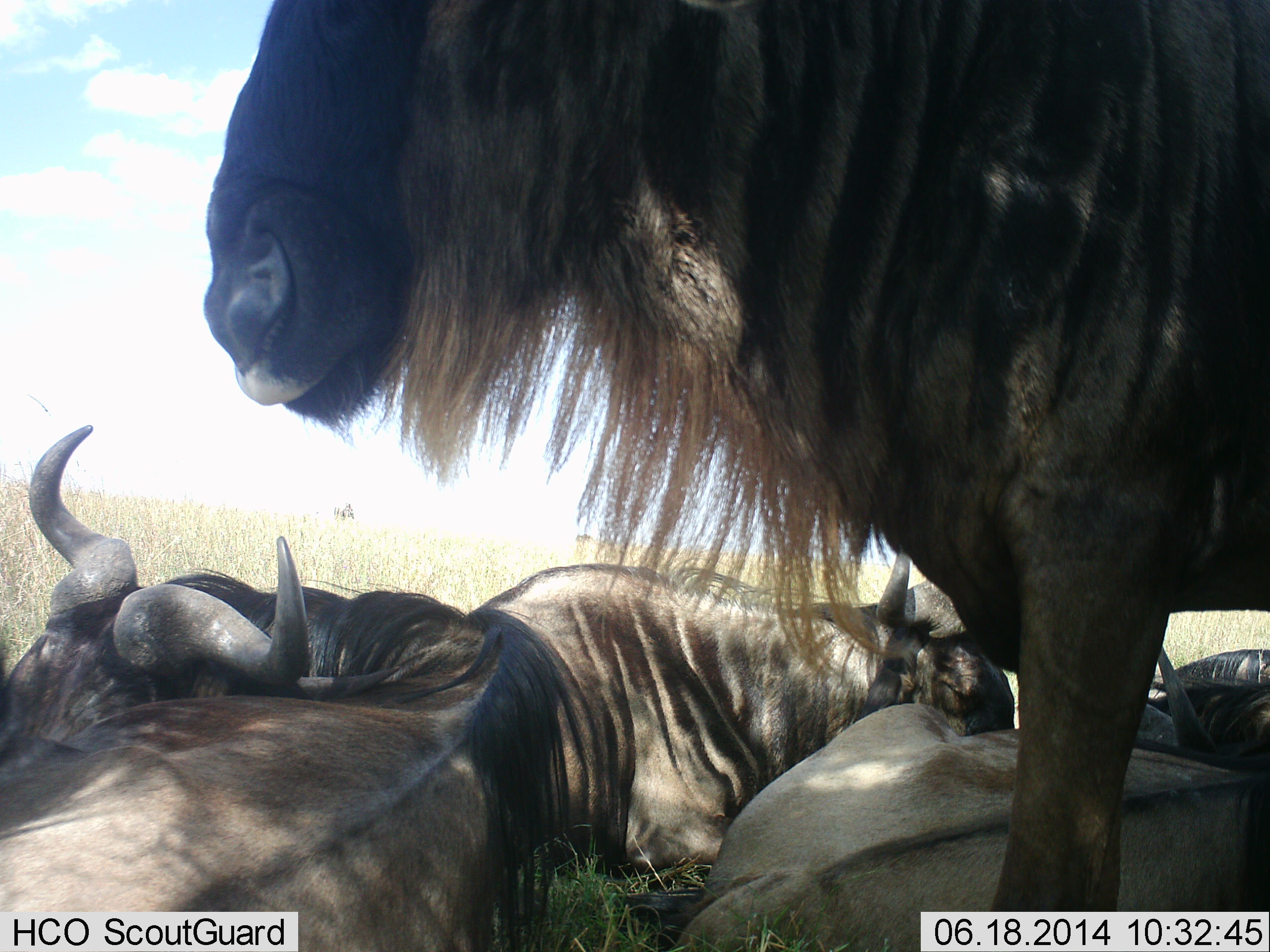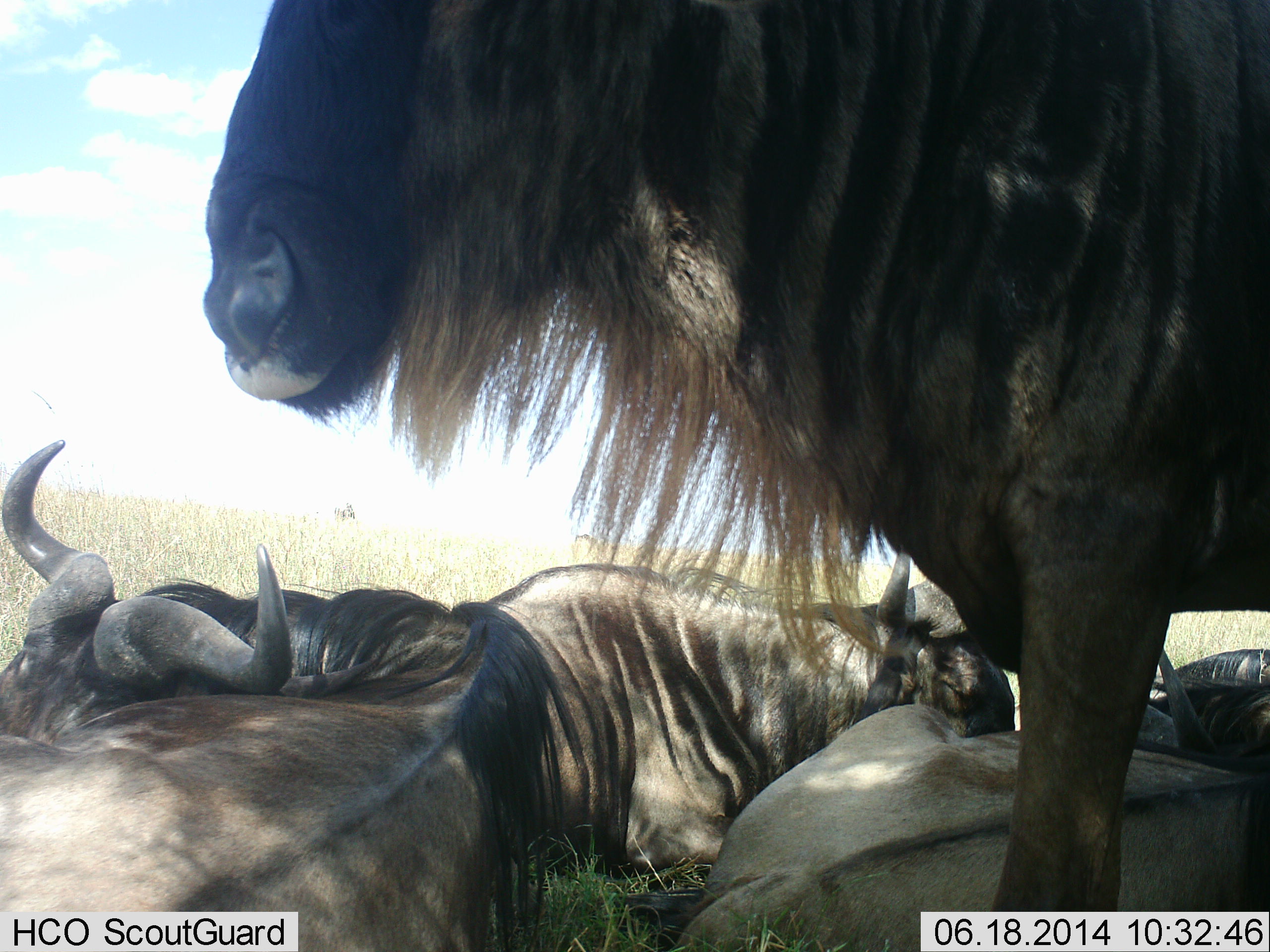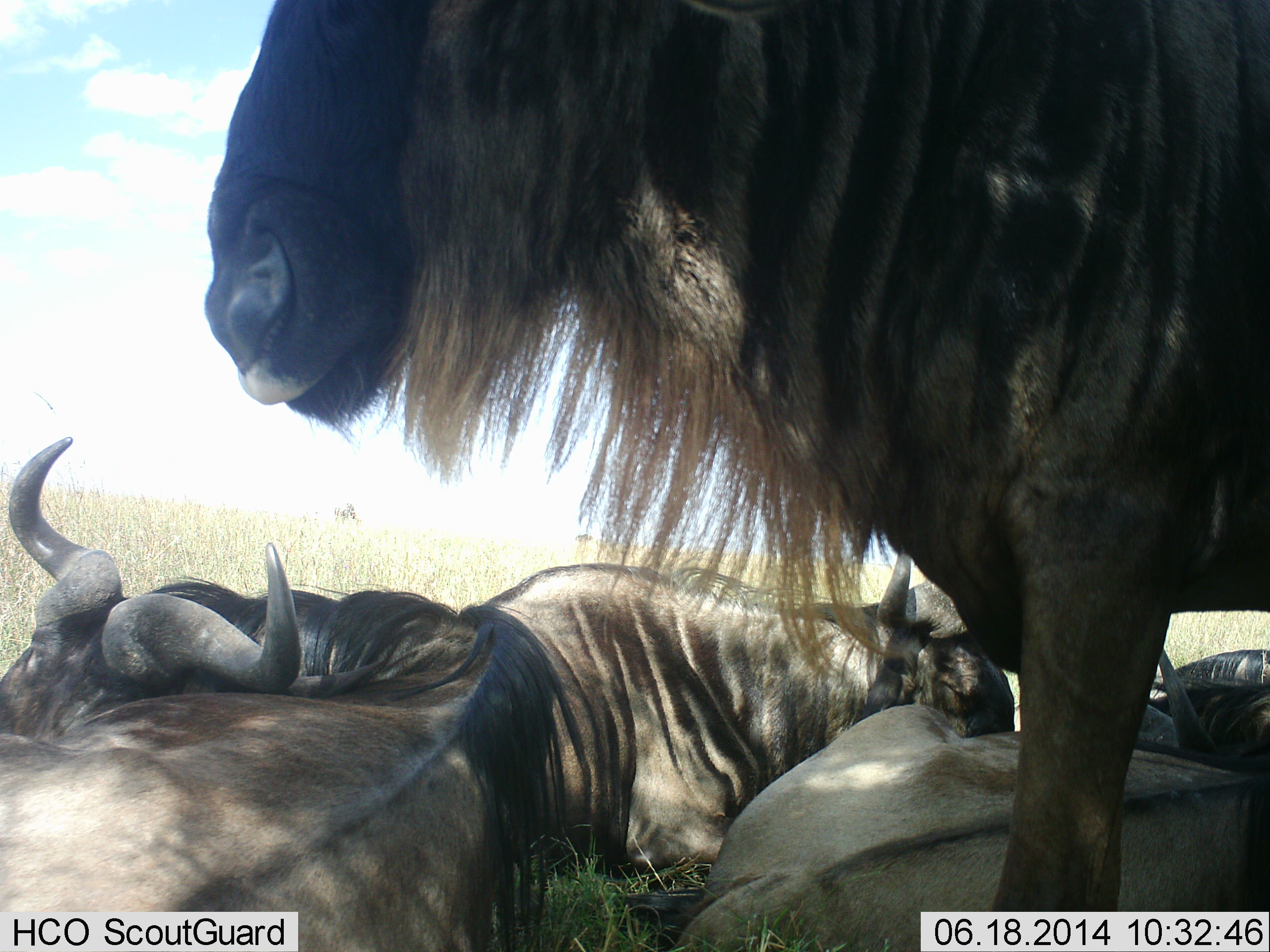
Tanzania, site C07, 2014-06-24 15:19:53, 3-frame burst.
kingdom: Animalia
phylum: Chordata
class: Mammalia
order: Artiodactyla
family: Bovidae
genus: Connochaetes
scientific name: Connochaetes taurinus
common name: blue wildebeest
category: wildebeest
Wildebeest (blue wildebeest) (Connochaetes taurinus), count 5. Behavior (volunteer vote fractions): standing 80%, resting 100%, moving 0%, interacting 0%. Young present (vote fraction): 0%. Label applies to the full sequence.